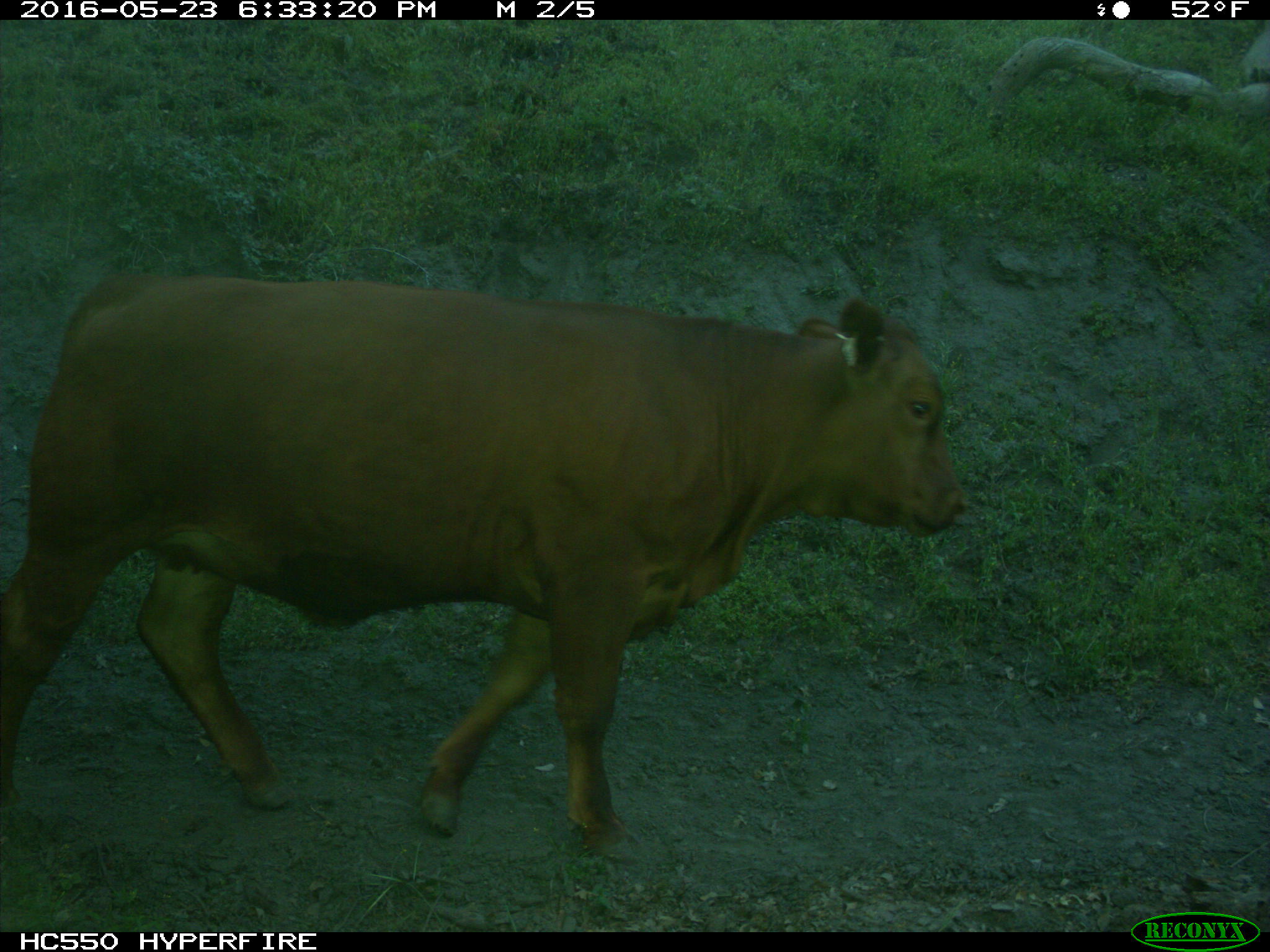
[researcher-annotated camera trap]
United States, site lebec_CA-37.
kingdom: Animalia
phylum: Chordata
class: Mammalia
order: Artiodactyla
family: Bovidae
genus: Bos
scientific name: Bos taurus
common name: domestic cow